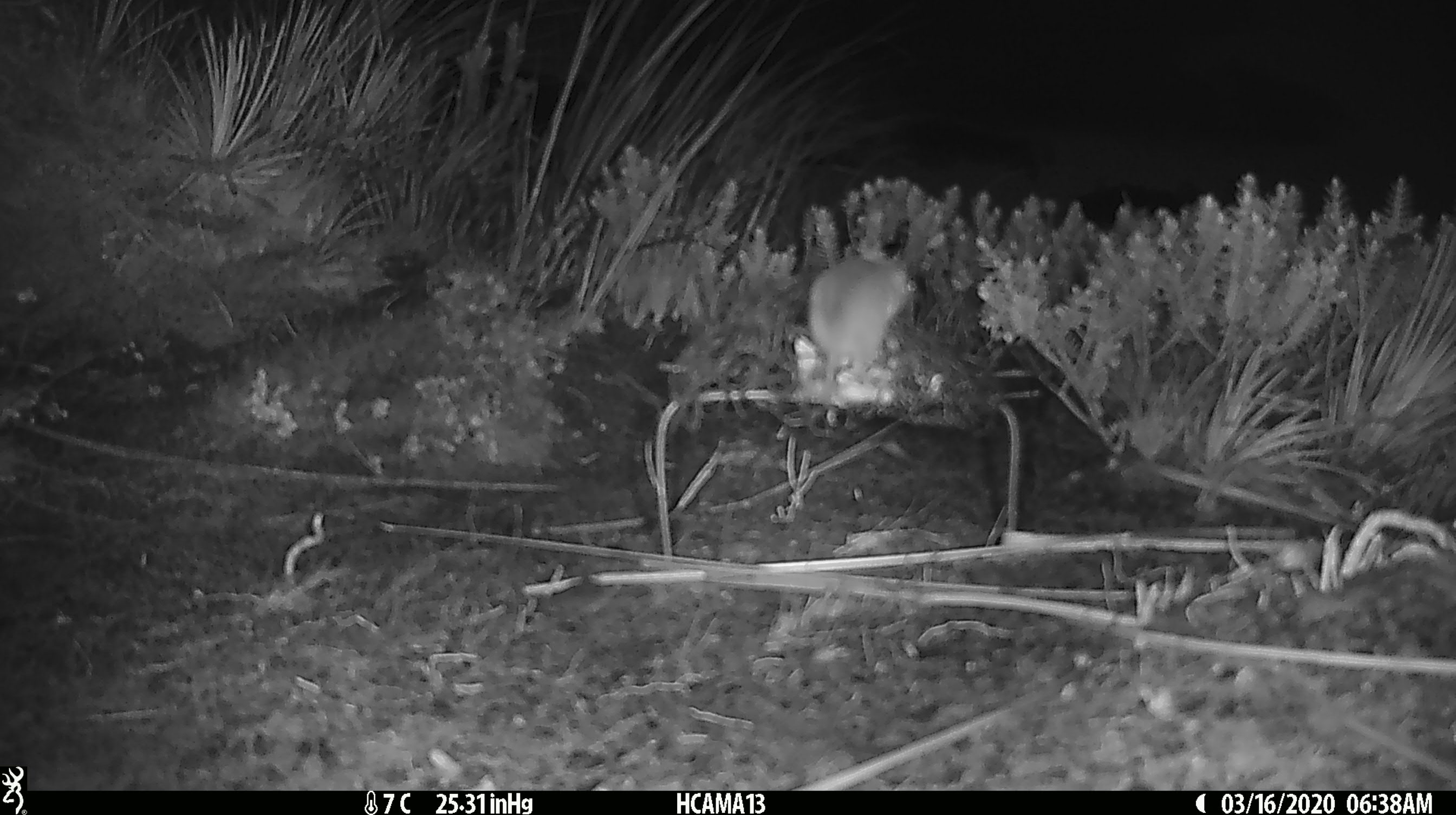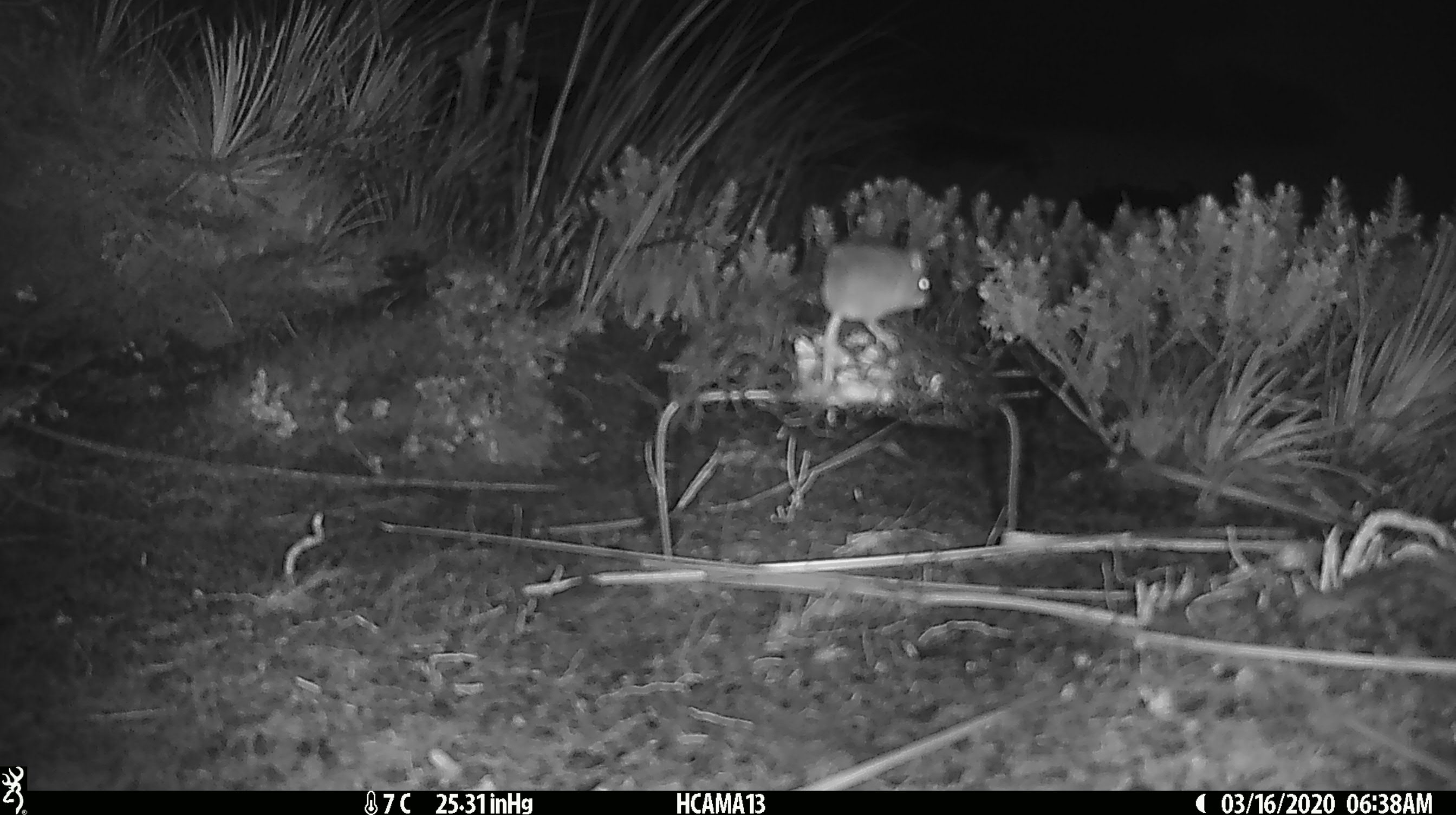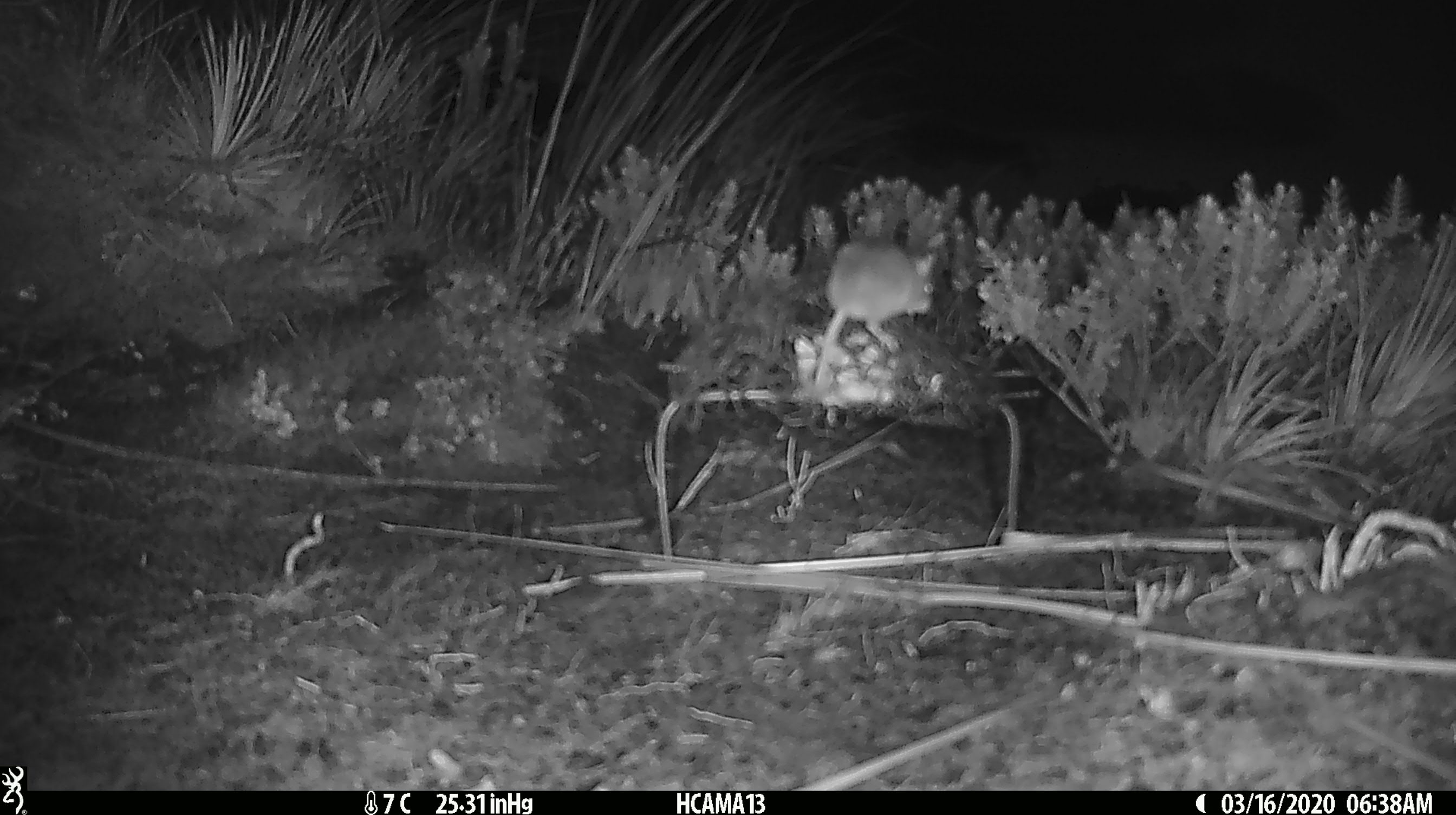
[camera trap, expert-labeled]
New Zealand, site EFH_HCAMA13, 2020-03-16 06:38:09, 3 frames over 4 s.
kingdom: Animalia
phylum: Chordata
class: Mammalia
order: Rodentia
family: Muridae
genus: Mus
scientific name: Mus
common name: mouse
Mouse (Mus).